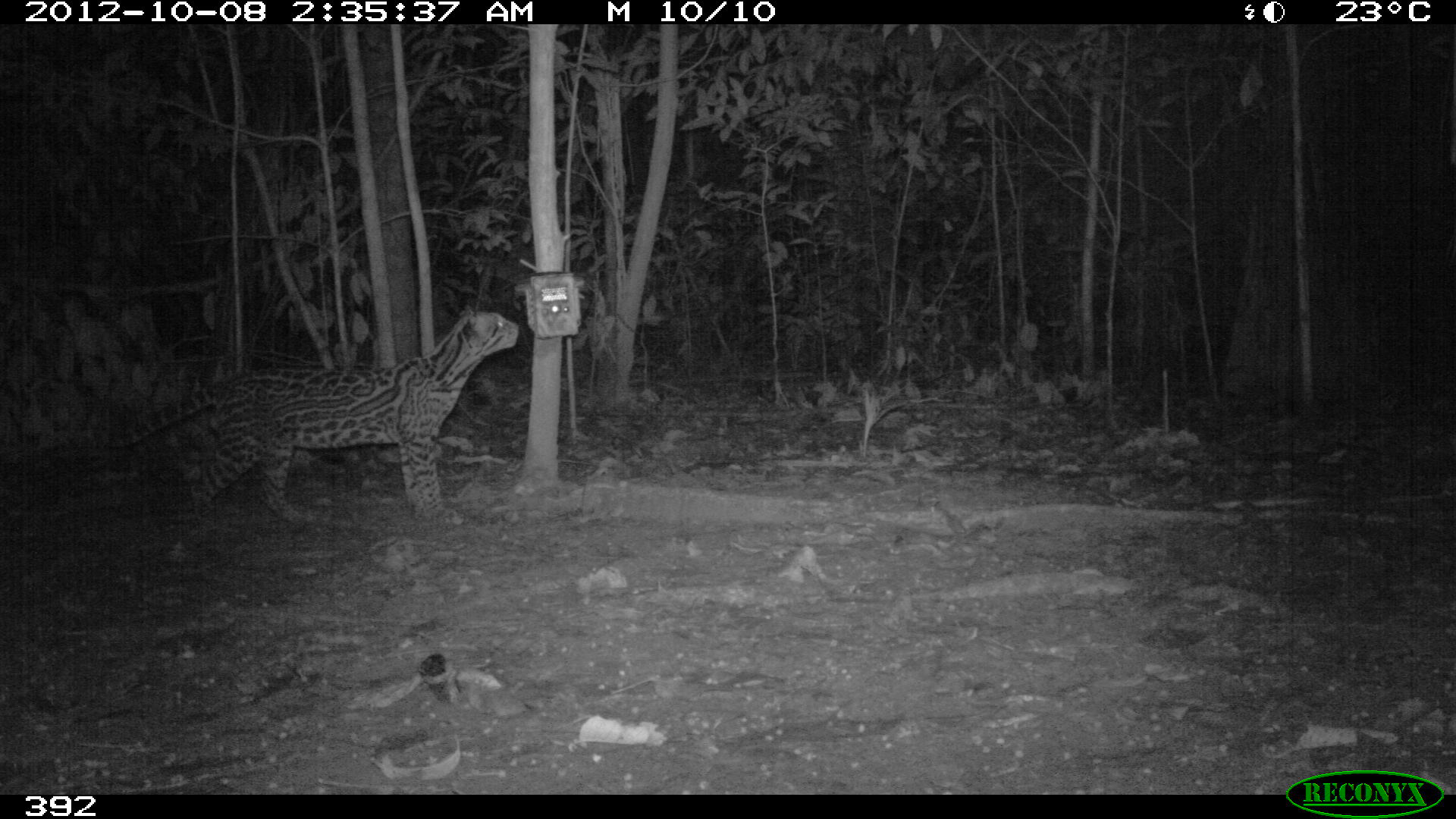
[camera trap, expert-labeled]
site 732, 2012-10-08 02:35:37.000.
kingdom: Animalia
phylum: Chordata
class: Mammalia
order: Carnivora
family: Felidae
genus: Leopardus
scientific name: Leopardus pardalis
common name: ocelot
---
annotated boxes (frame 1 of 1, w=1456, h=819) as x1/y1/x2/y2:
leopardus pardalis: 105/302/520/528